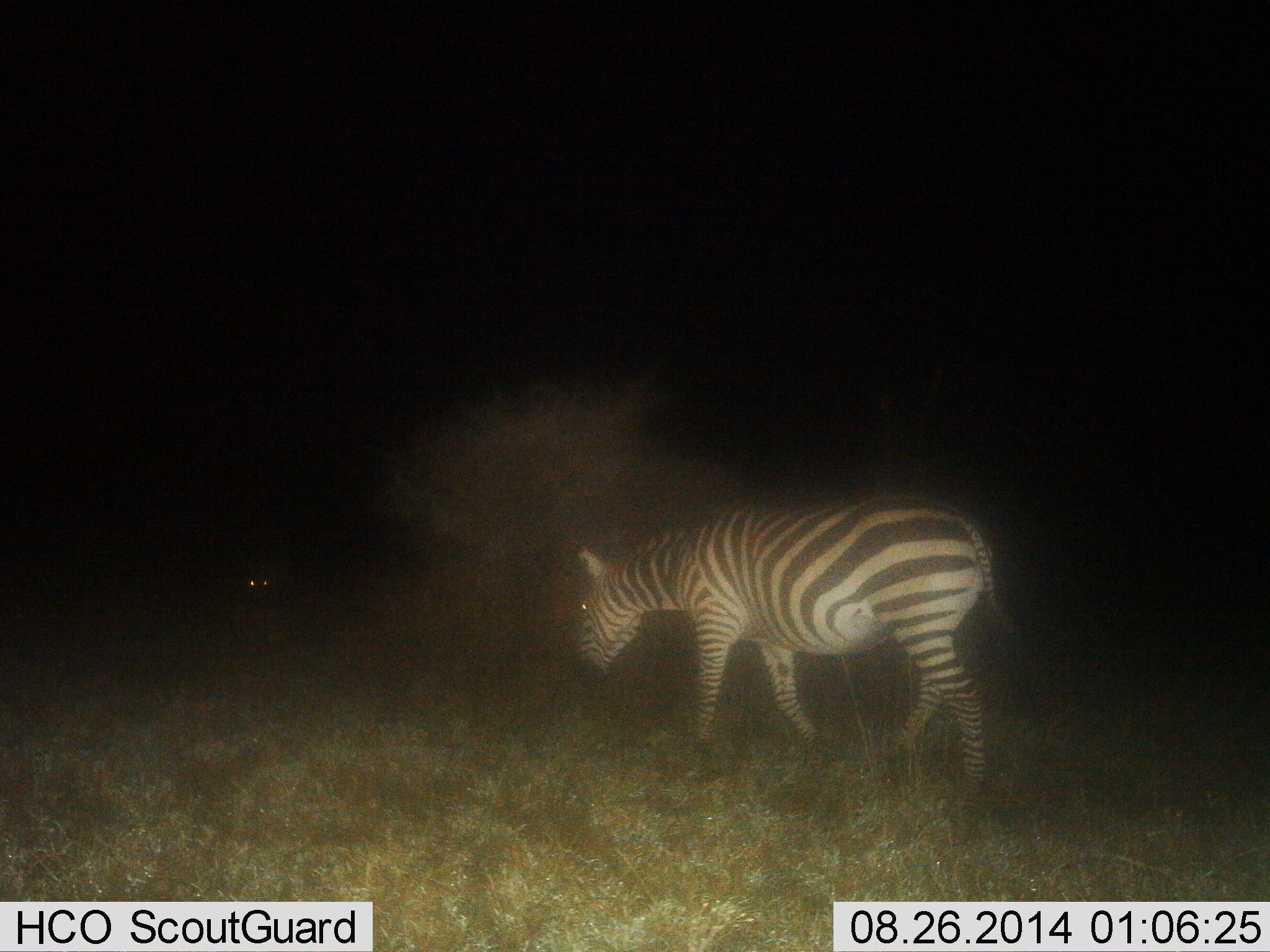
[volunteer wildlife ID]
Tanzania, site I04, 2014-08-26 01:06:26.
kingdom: Animalia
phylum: Chordata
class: Mammalia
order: Perissodactyla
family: Equidae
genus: Equus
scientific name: Equus quagga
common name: plains zebra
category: zebra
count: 1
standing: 18%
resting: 0%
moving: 64%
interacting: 0%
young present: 0%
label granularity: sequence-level